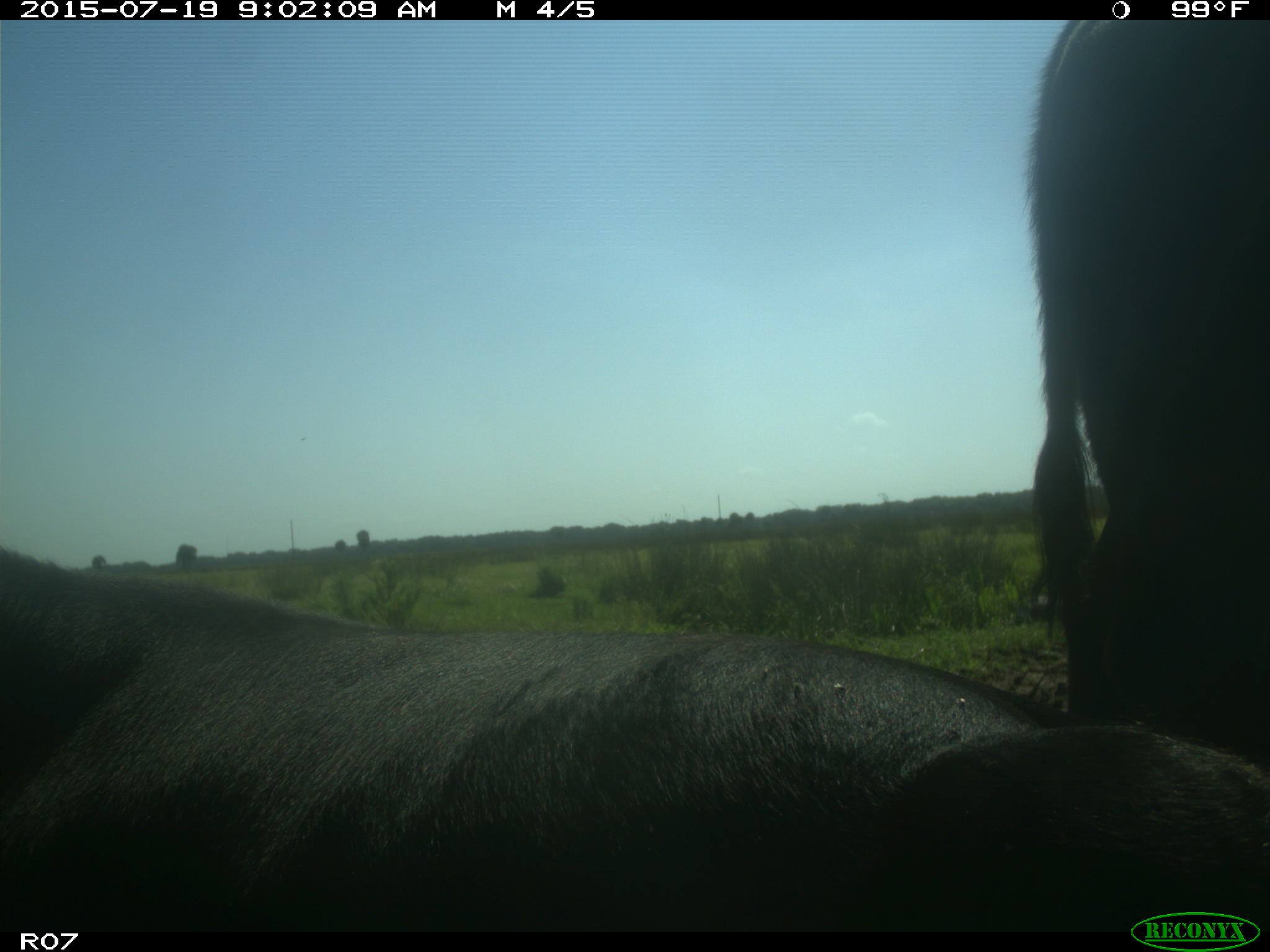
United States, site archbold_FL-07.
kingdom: Animalia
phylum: Chordata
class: Mammalia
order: Artiodactyla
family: Bovidae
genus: Bos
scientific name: Bos taurus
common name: domestic cow